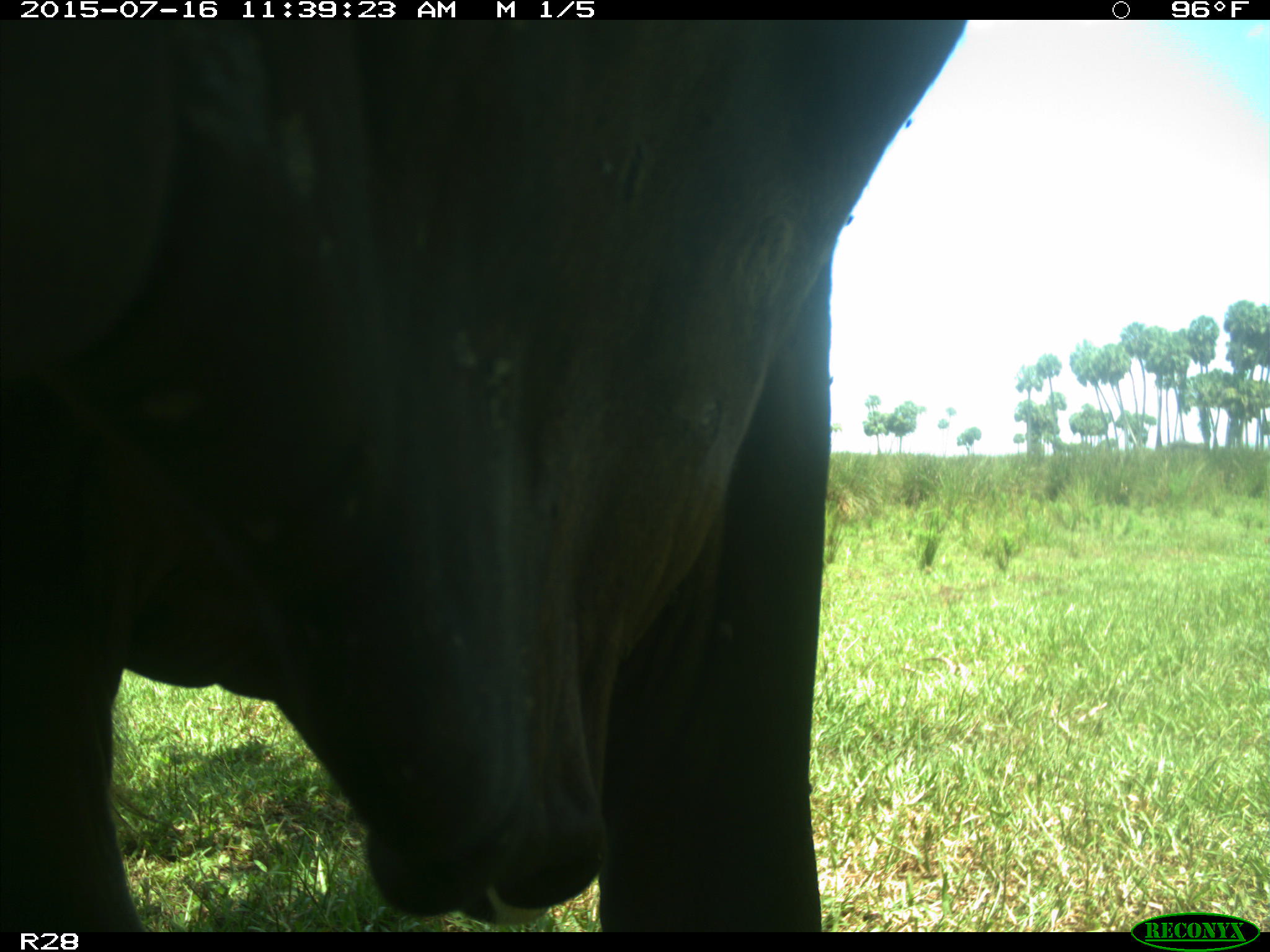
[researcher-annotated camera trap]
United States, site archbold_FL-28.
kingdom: Animalia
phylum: Chordata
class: Mammalia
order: Artiodactyla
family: Bovidae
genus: Bos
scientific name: Bos taurus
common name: domestic cow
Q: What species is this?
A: Bos taurus (domestic cow).